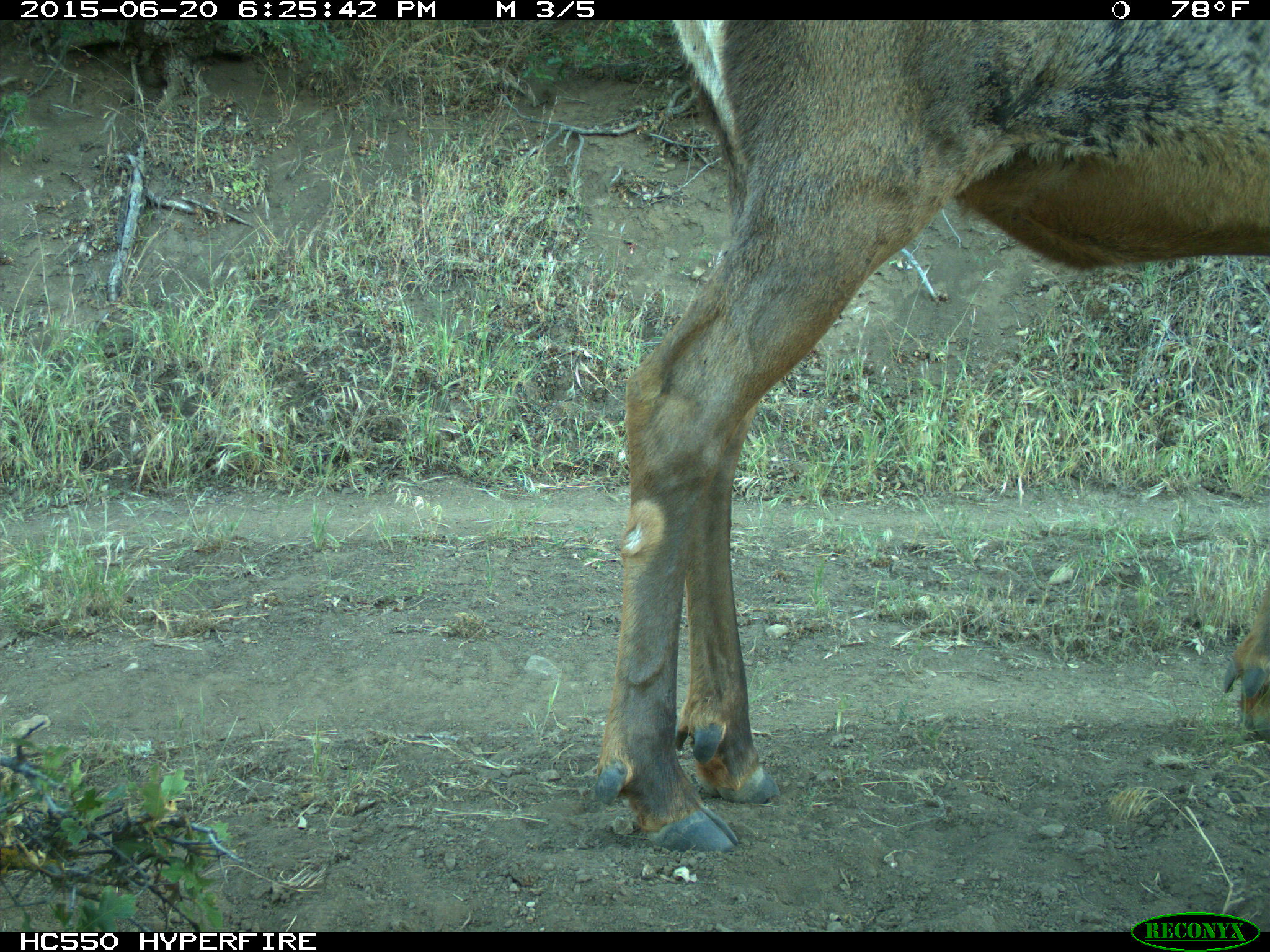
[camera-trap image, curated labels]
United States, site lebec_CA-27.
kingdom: Animalia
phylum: Chordata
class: Mammalia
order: Artiodactyla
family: Cervidae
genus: Cervus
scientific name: Cervus canadensis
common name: elk